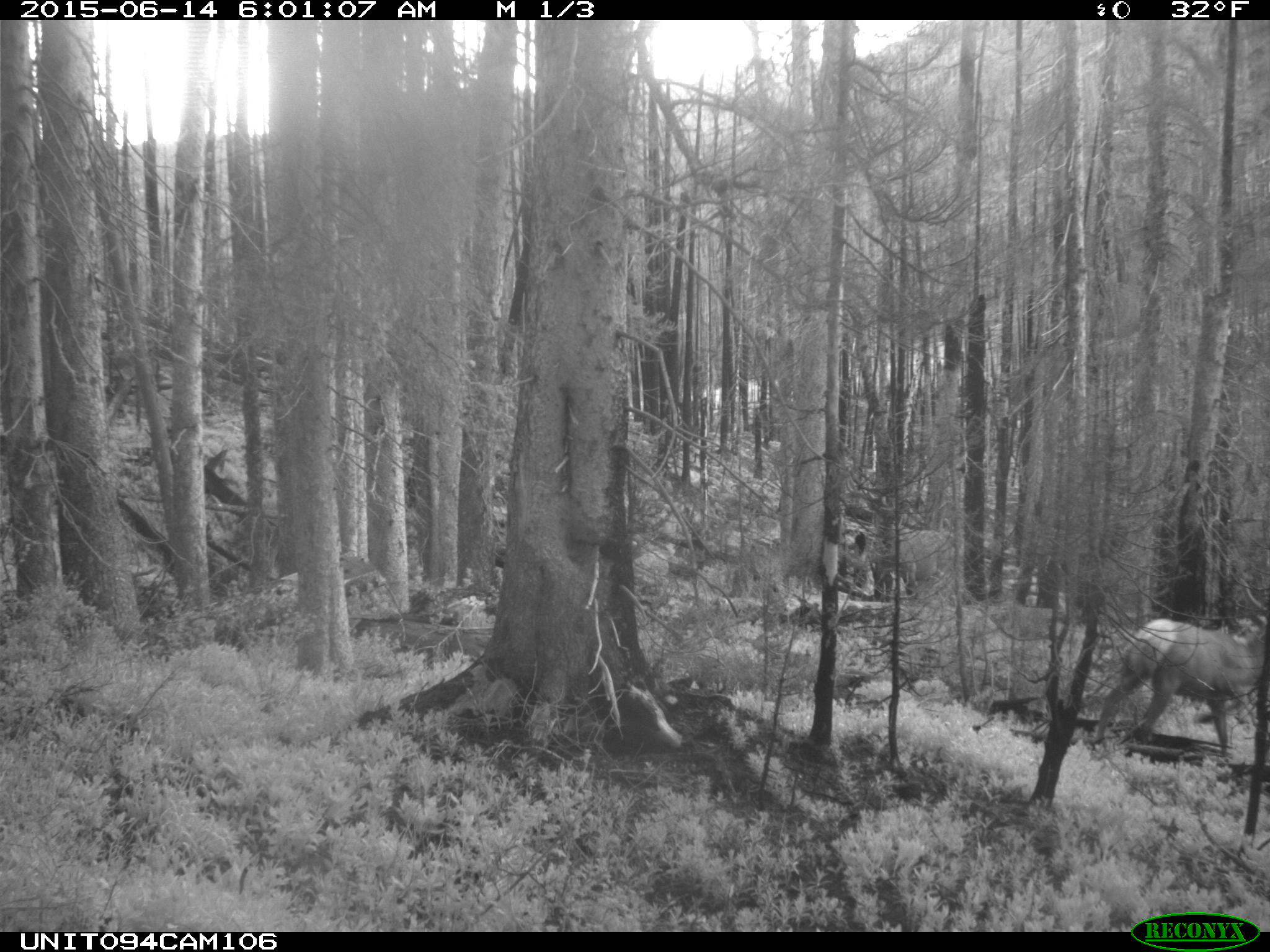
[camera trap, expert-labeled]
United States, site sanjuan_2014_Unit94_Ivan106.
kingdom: Animalia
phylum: Chordata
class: Mammalia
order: Artiodactyla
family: Cervidae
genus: Cervus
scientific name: Cervus elaphus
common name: red deer